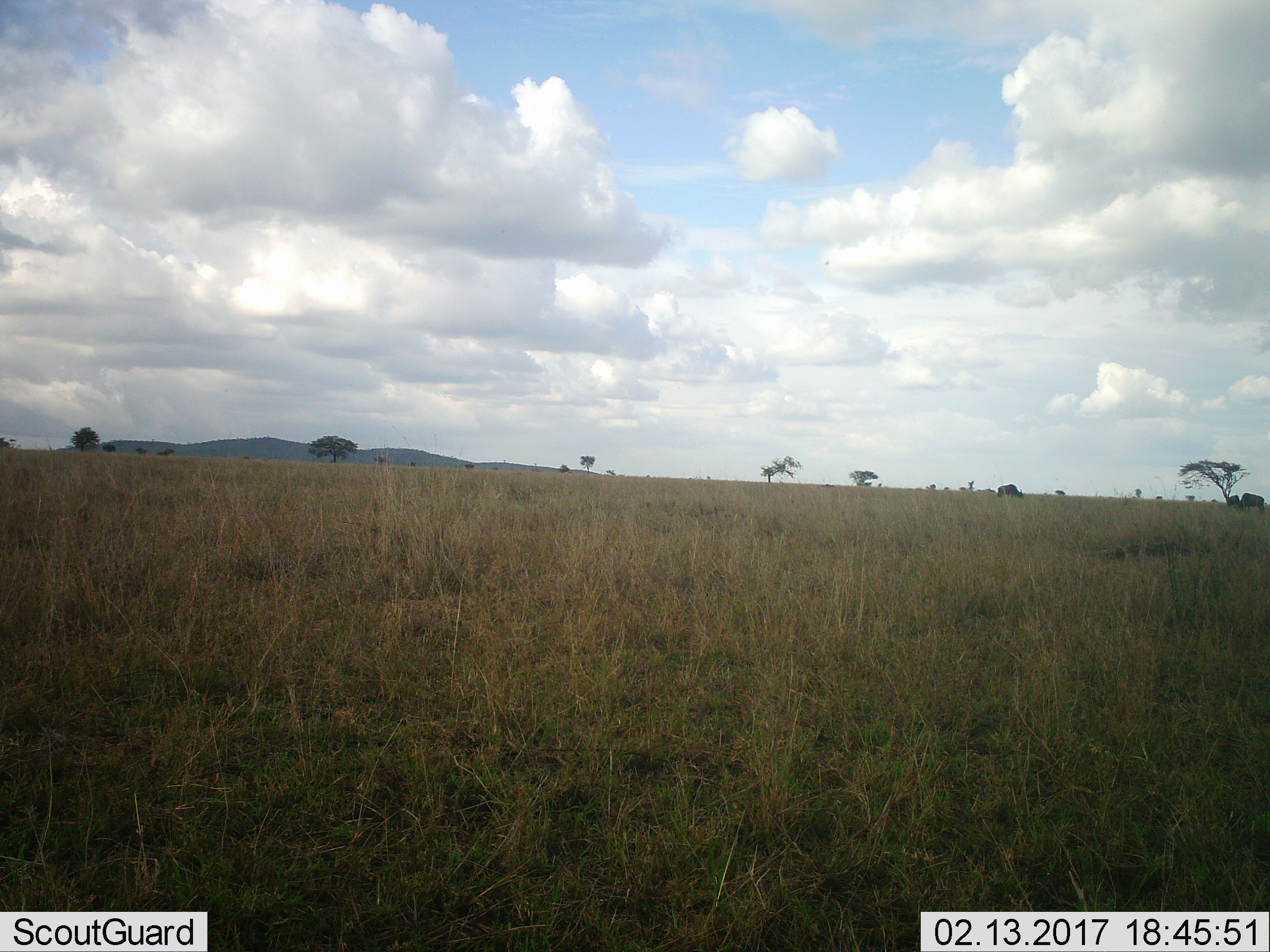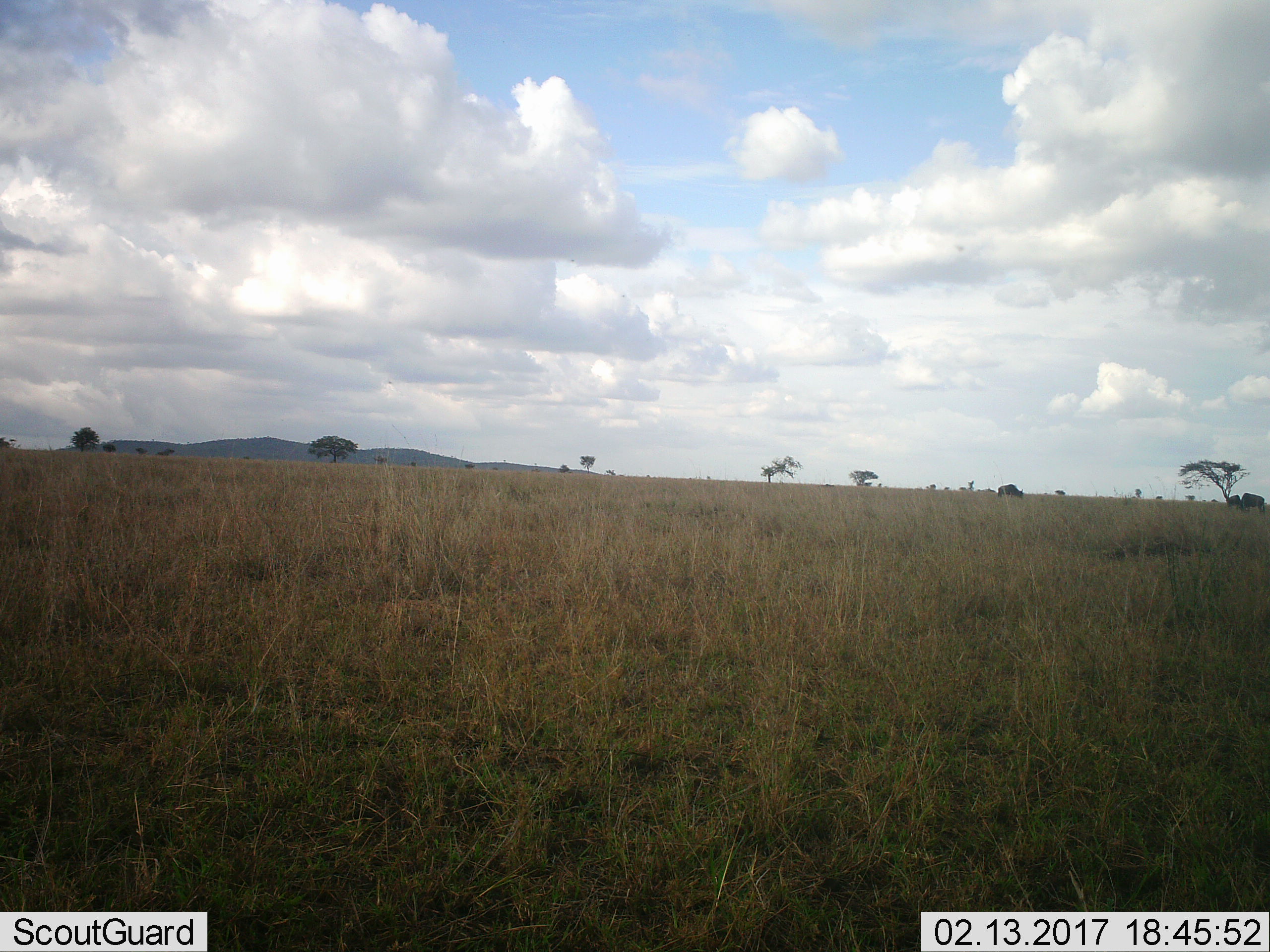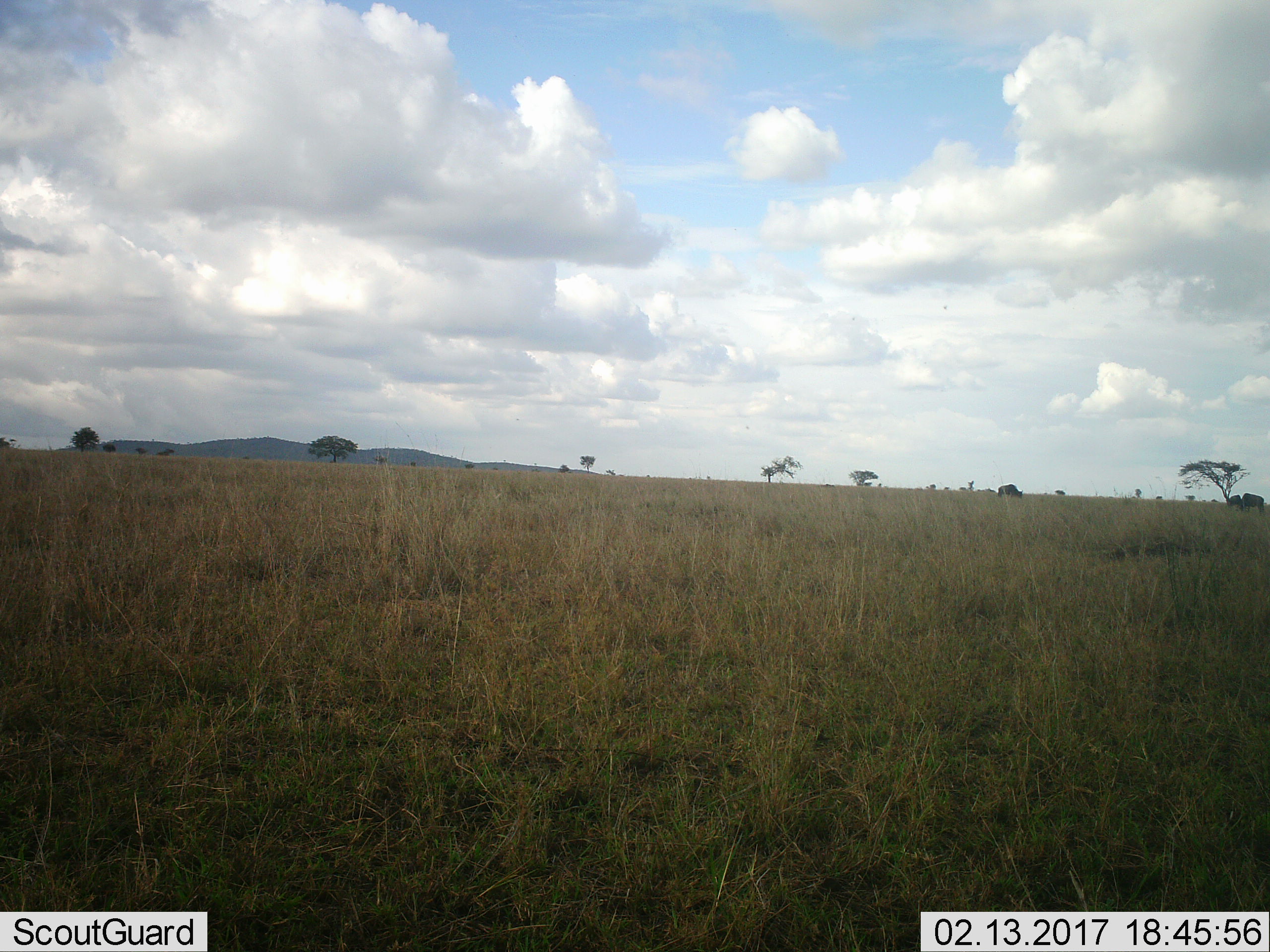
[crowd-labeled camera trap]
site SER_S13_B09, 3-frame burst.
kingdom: Animalia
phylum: Chordata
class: Mammalia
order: Artiodactyla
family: Bovidae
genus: Connochaetes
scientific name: Connochaetes taurinus taurinus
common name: blue wildebeest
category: wildebeestblue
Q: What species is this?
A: Wildebeestblue (blue wildebeest) (Connochaetes taurinus taurinus).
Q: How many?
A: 3.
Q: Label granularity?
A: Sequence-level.